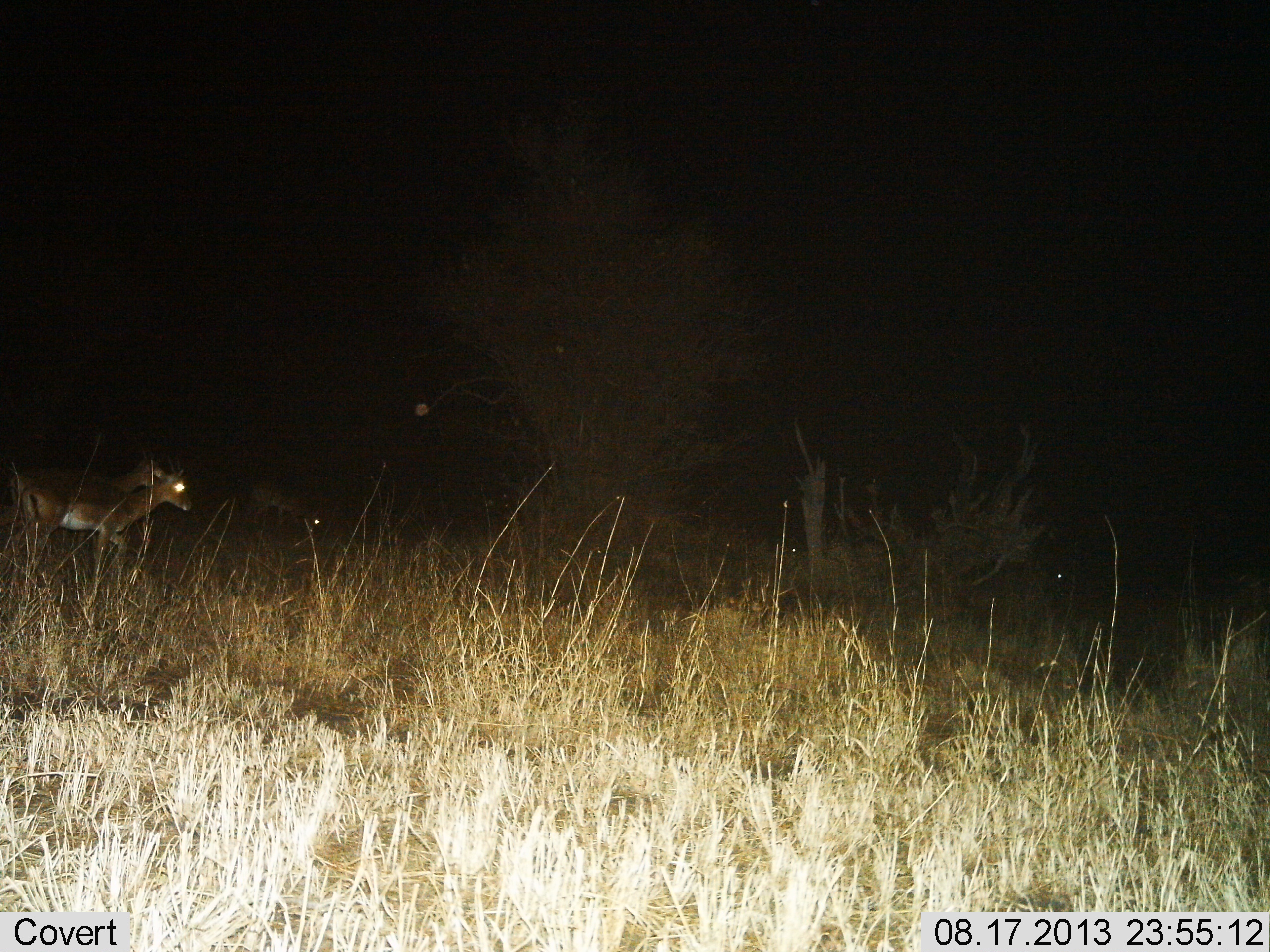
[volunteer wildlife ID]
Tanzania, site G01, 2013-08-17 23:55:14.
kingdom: Animalia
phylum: Chordata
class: Mammalia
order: Artiodactyla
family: Bovidae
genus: Nanger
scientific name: Nanger granti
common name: grant's gazelle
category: gazellegrants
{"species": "gazellegrants (grant's gazelle) (Nanger granti)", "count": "3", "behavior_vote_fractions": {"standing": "18%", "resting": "0%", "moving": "82%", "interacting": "0%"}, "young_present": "0%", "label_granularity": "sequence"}